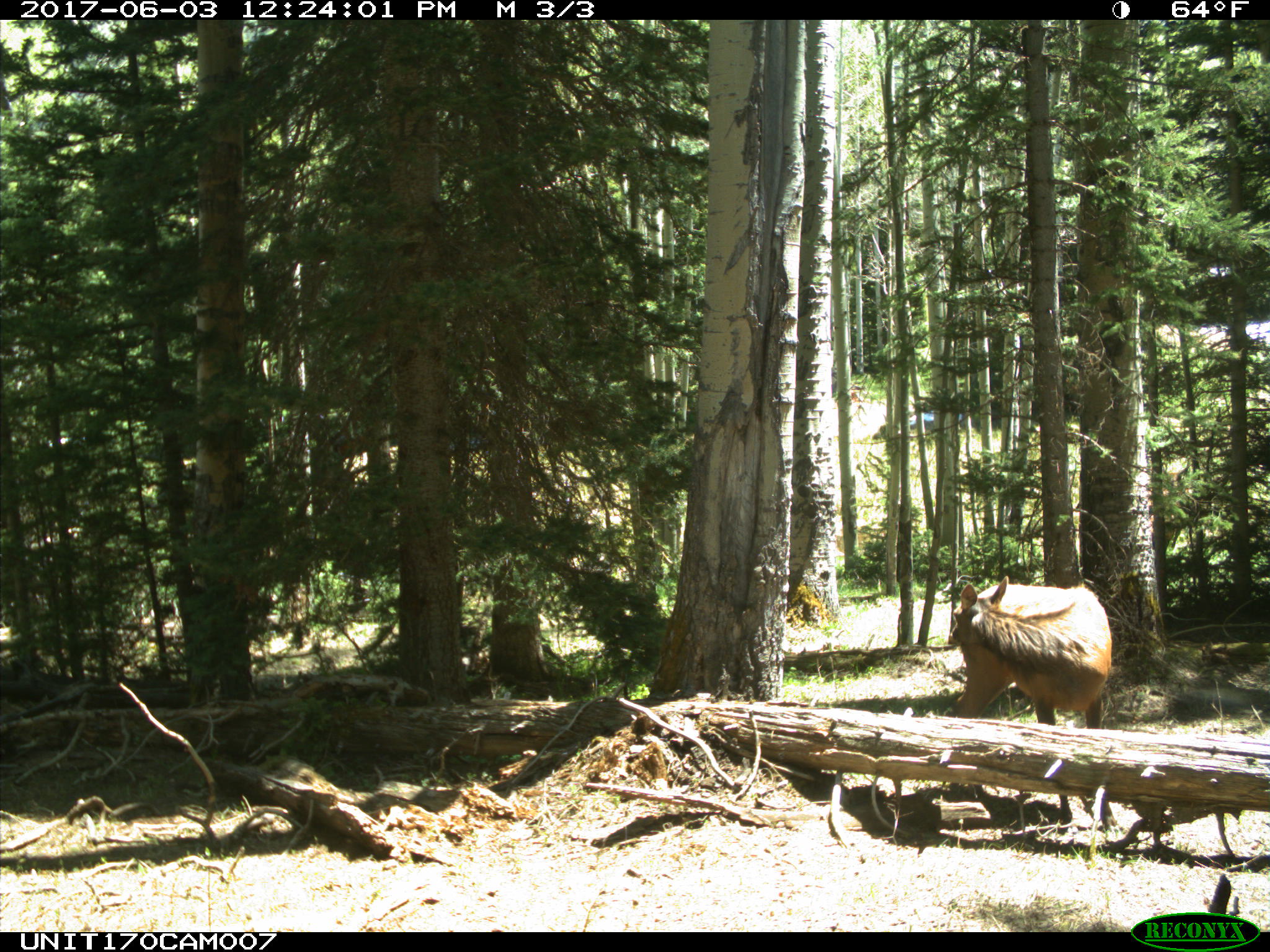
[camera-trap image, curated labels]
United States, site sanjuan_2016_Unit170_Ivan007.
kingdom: Animalia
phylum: Chordata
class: Mammalia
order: Artiodactyla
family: Cervidae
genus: Cervus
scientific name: Cervus elaphus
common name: red deer